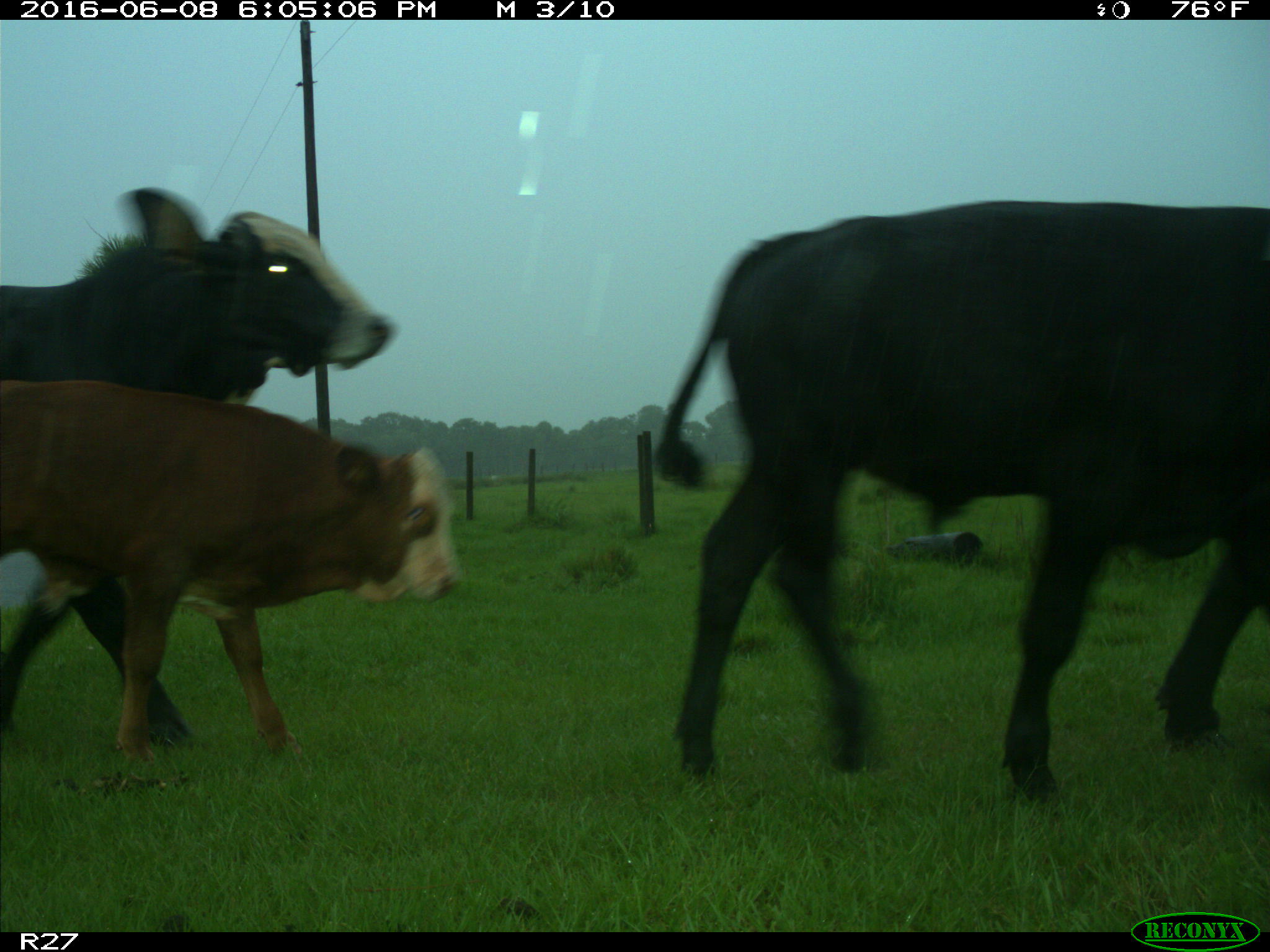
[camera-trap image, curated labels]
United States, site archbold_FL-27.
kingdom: Animalia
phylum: Chordata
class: Mammalia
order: Artiodactyla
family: Bovidae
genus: Bos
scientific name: Bos taurus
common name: domestic cow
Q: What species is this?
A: Bos taurus (domestic cow).